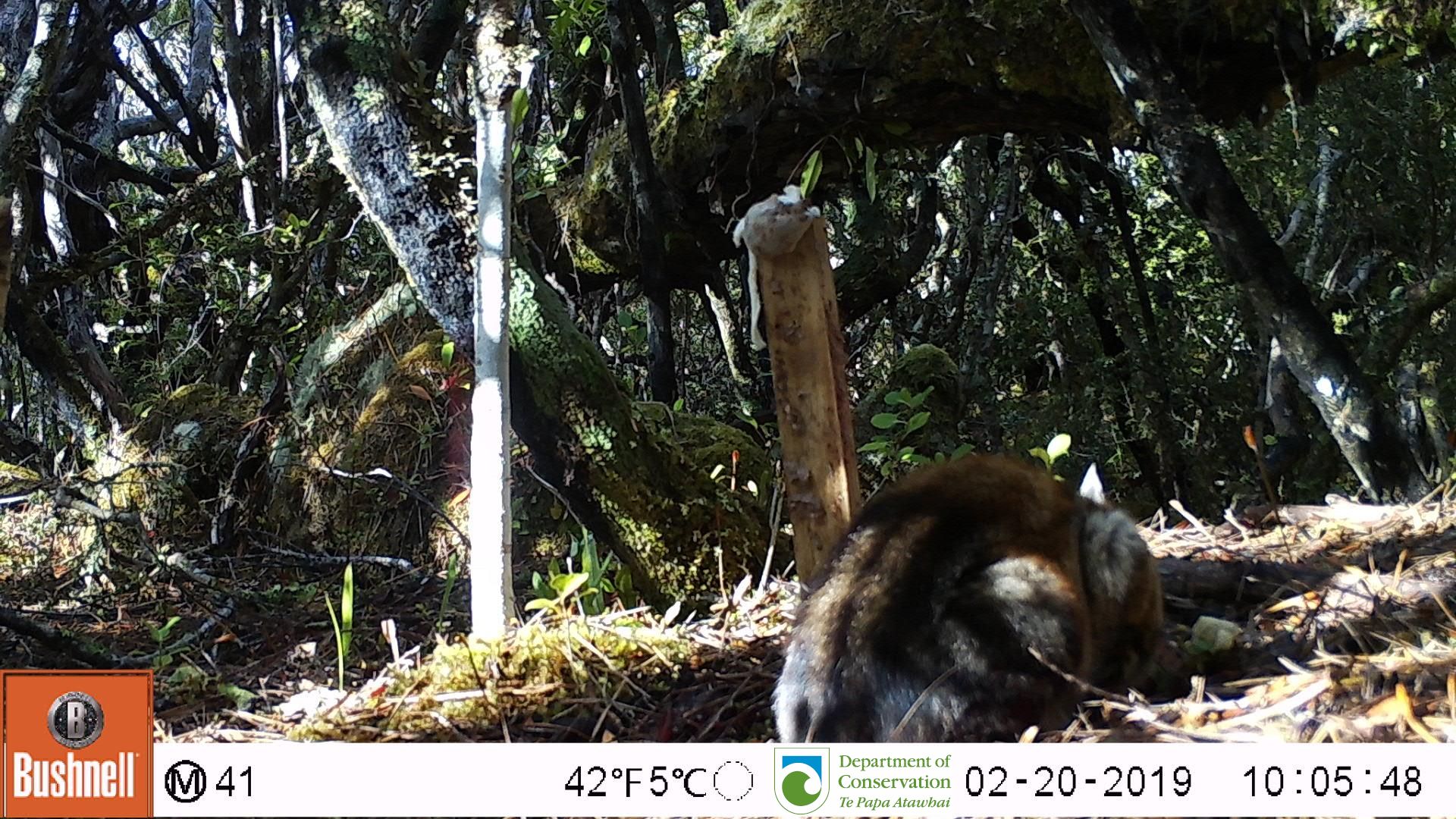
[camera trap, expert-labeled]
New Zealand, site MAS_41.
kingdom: Animalia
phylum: Chordata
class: Mammalia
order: Carnivora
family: Felidae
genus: Felis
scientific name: Felis catus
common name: domestic cat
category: cat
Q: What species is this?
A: Cat (domestic cat) (Felis catus).